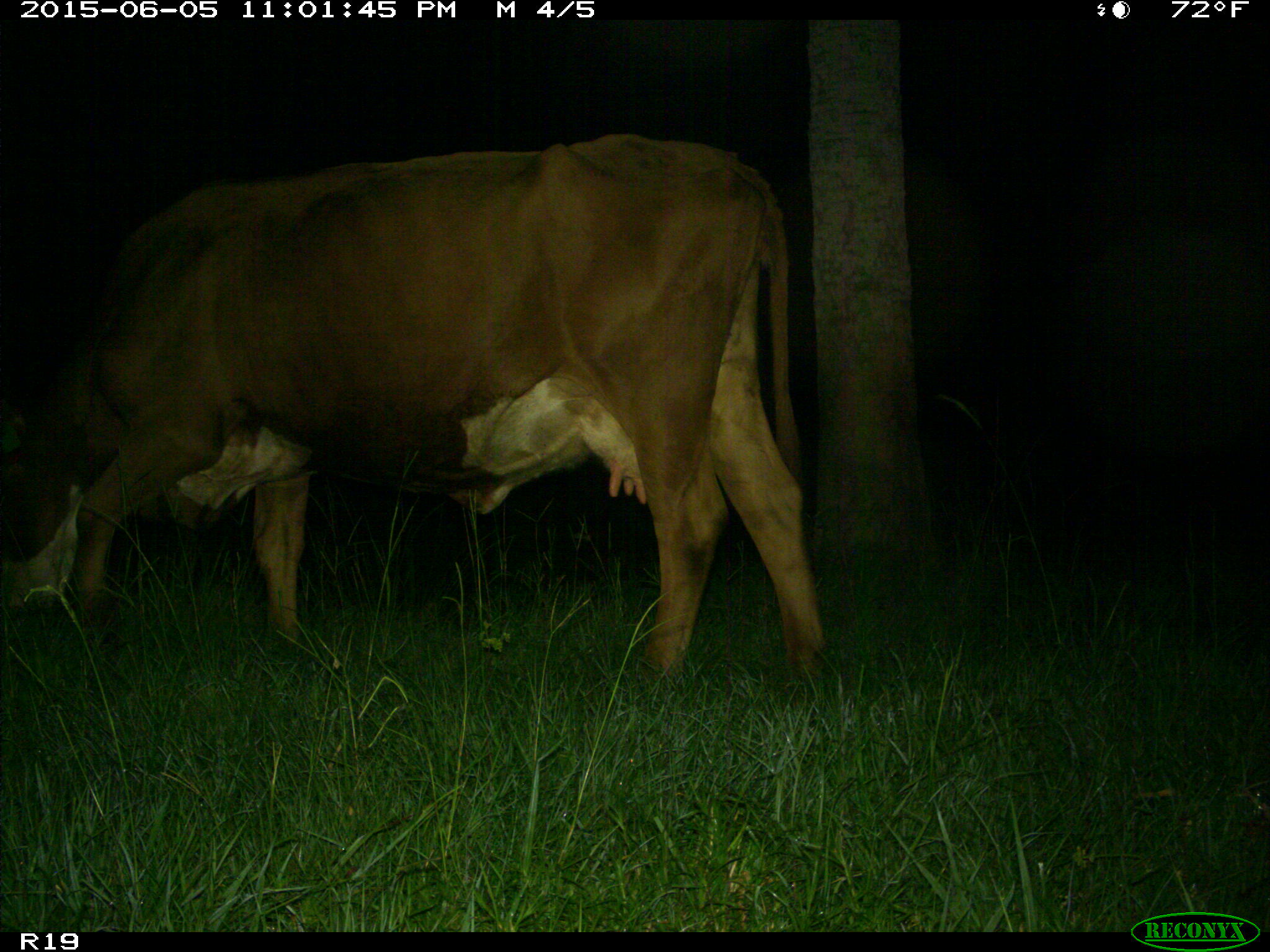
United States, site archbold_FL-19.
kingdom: Animalia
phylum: Chordata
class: Mammalia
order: Artiodactyla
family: Bovidae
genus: Bos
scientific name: Bos taurus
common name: domestic cow